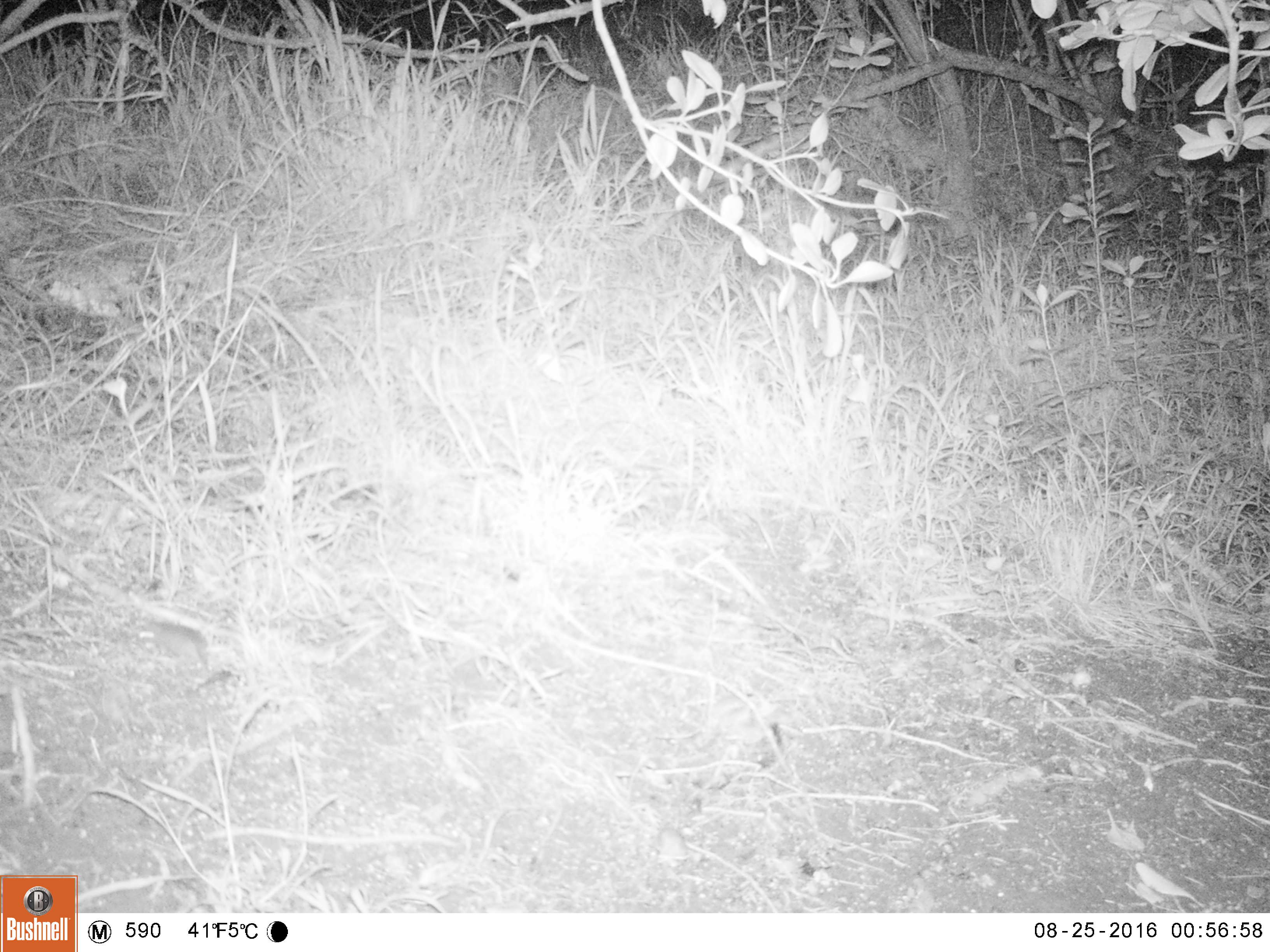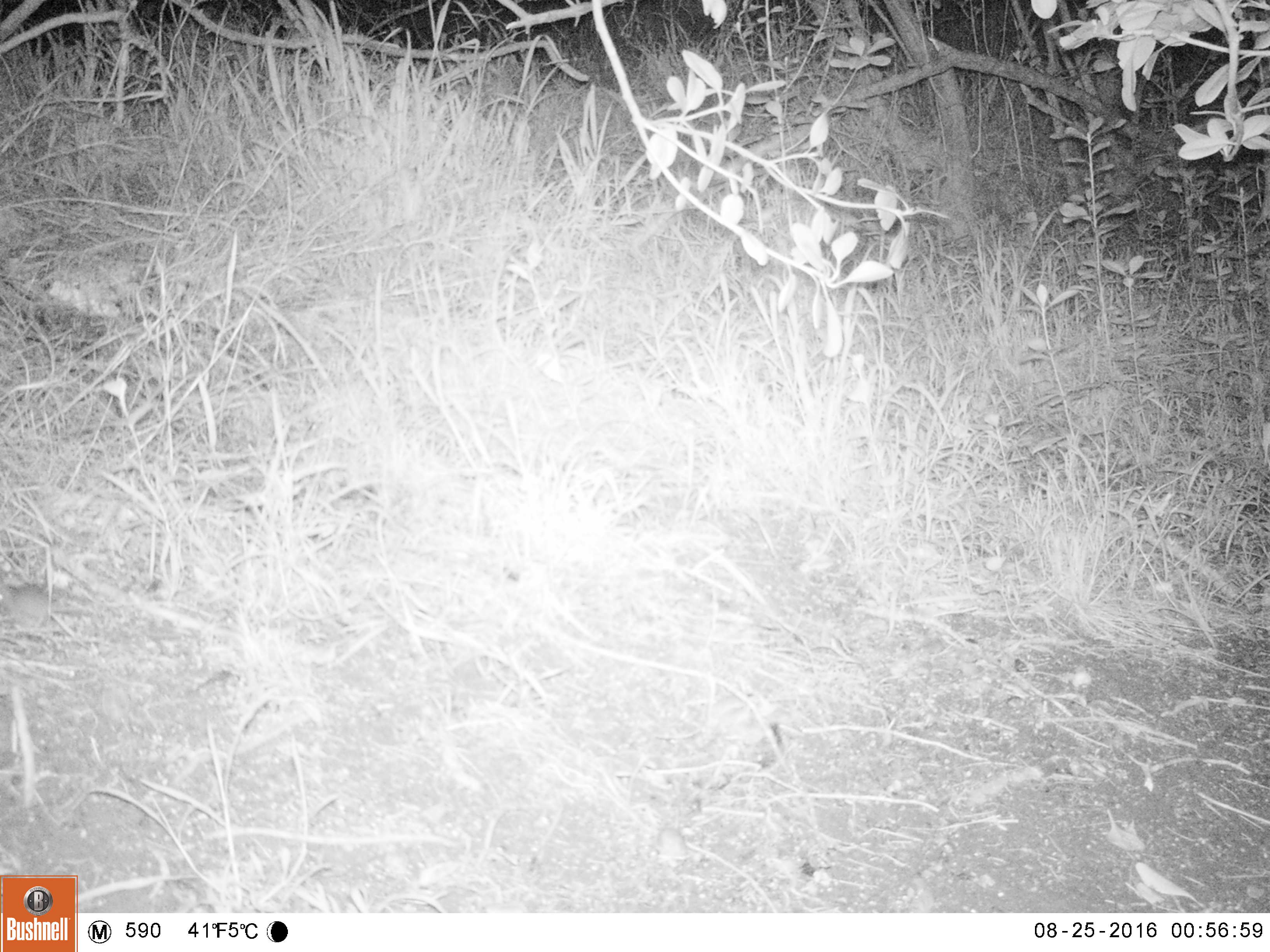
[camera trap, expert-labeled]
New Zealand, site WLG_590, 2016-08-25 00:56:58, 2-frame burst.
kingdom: Animalia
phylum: Chordata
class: Mammalia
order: Rodentia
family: Muridae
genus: Mus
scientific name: Mus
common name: mouse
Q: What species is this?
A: Mouse (Mus).